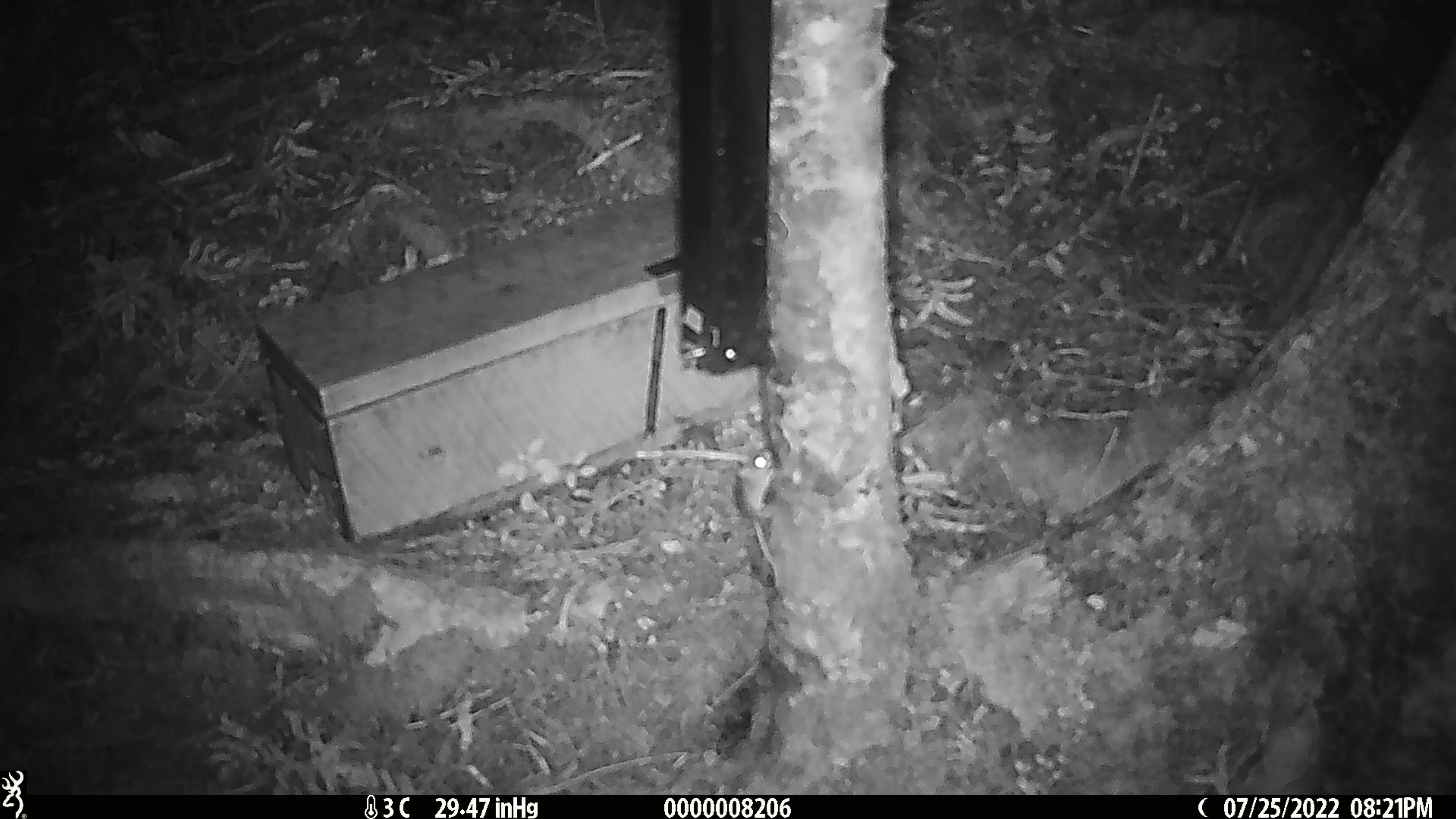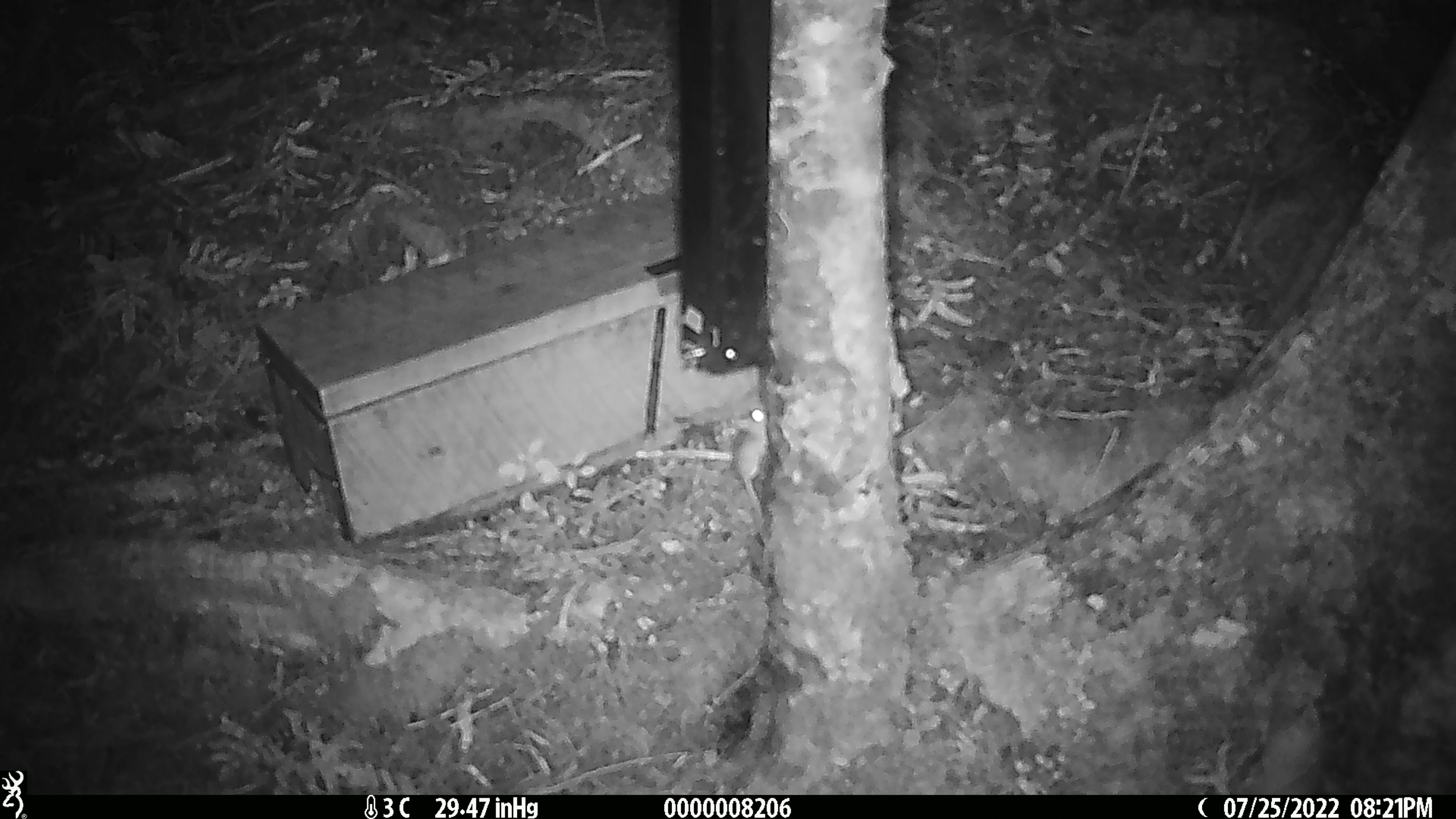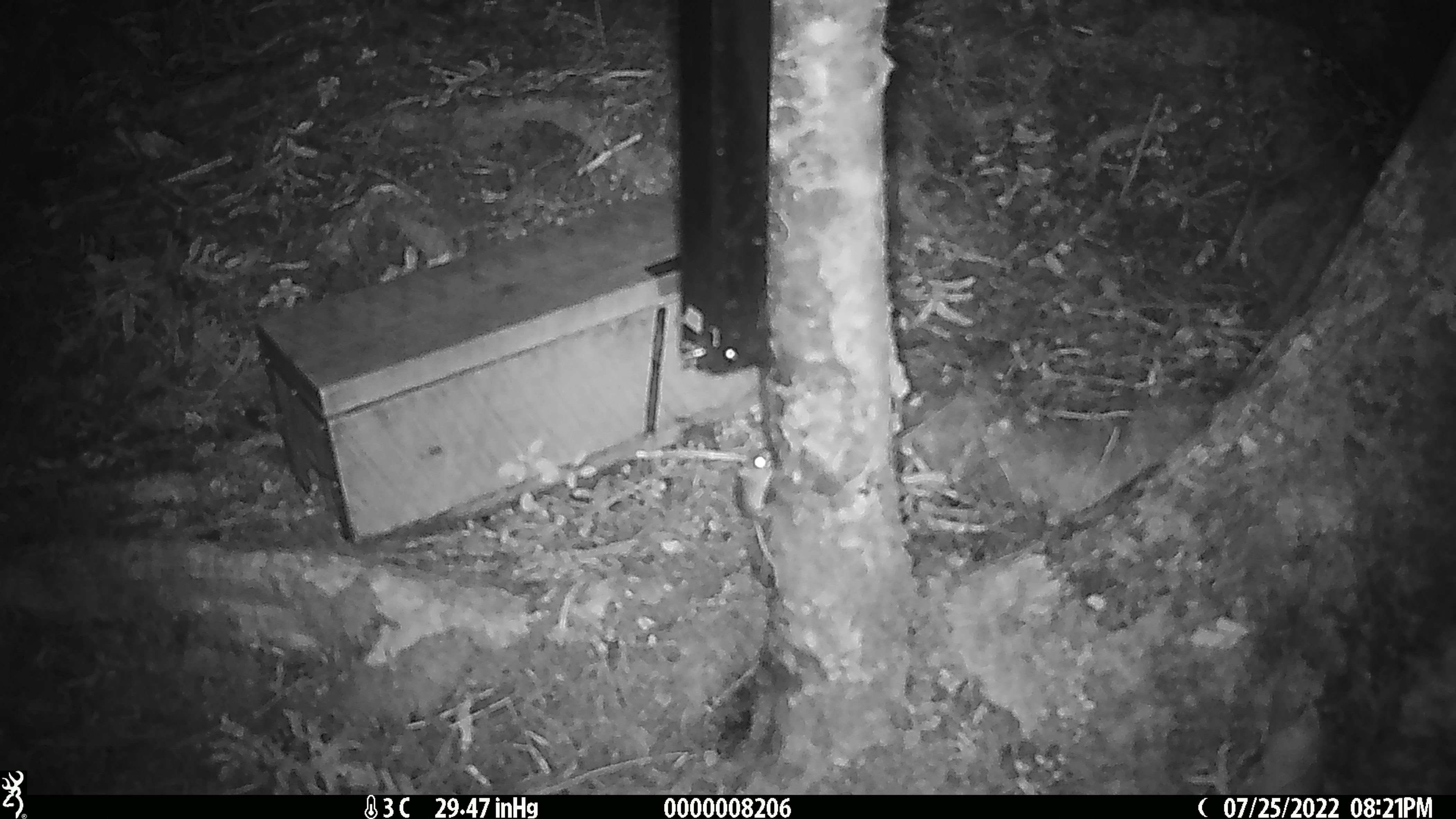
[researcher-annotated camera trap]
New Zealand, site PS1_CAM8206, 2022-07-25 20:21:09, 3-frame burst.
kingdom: Animalia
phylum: Chordata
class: Mammalia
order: Rodentia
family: Muridae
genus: Mus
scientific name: Mus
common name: mouse